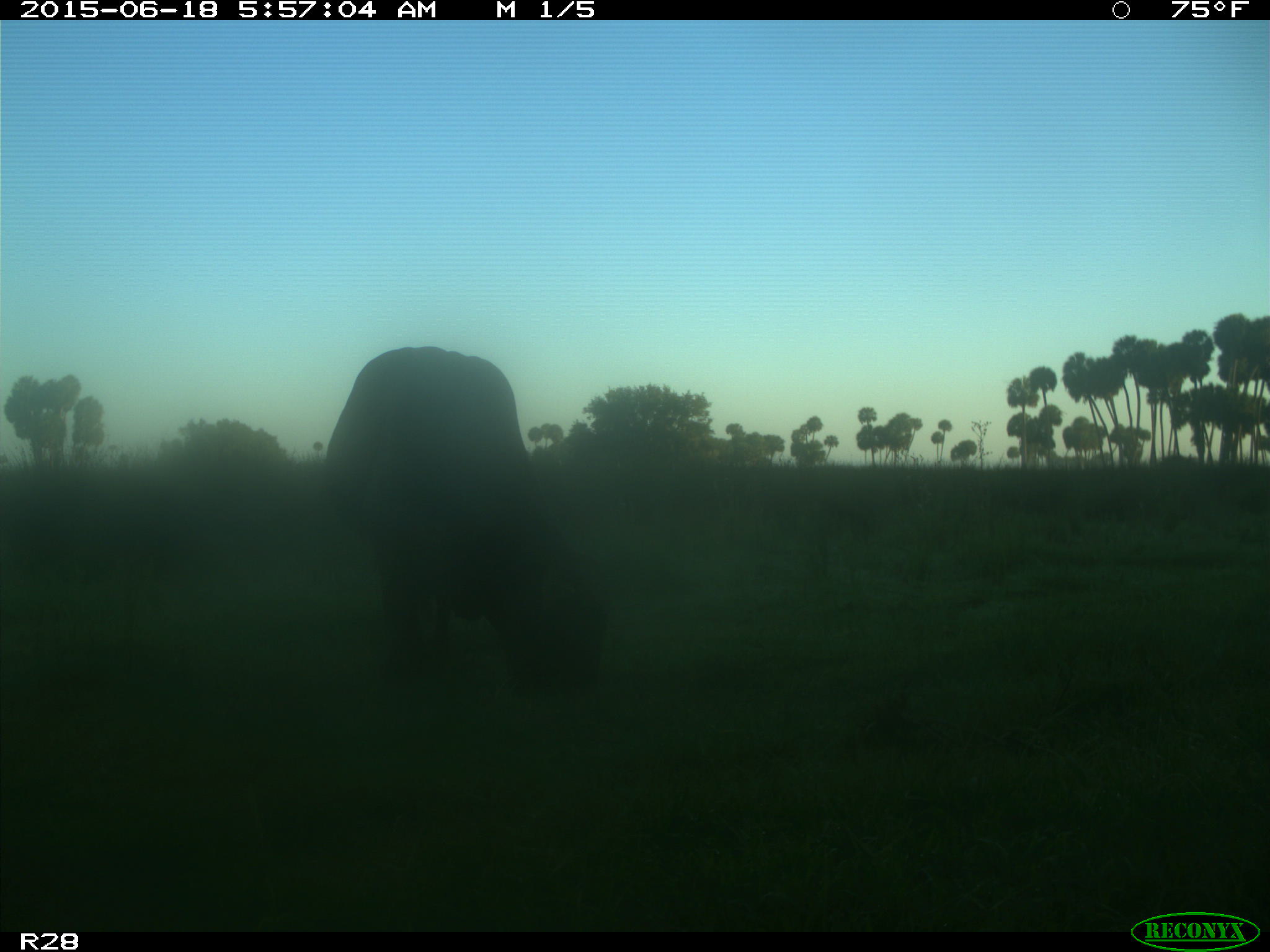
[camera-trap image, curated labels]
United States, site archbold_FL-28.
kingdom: Animalia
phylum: Chordata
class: Mammalia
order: Artiodactyla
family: Bovidae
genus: Bos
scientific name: Bos taurus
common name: domestic cow